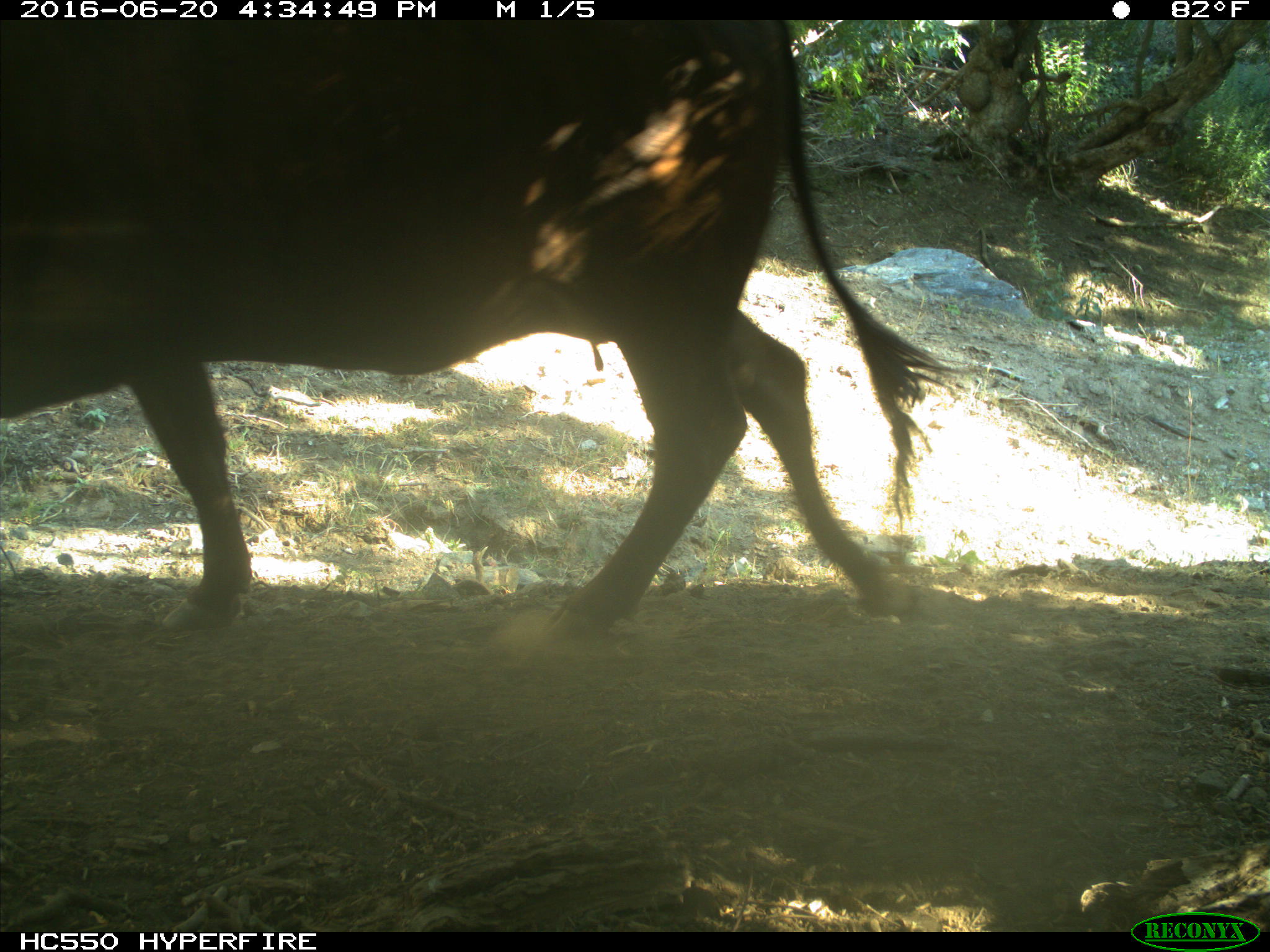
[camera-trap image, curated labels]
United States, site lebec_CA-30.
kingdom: Animalia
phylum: Chordata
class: Mammalia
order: Artiodactyla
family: Bovidae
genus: Bos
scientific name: Bos taurus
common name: domestic cow